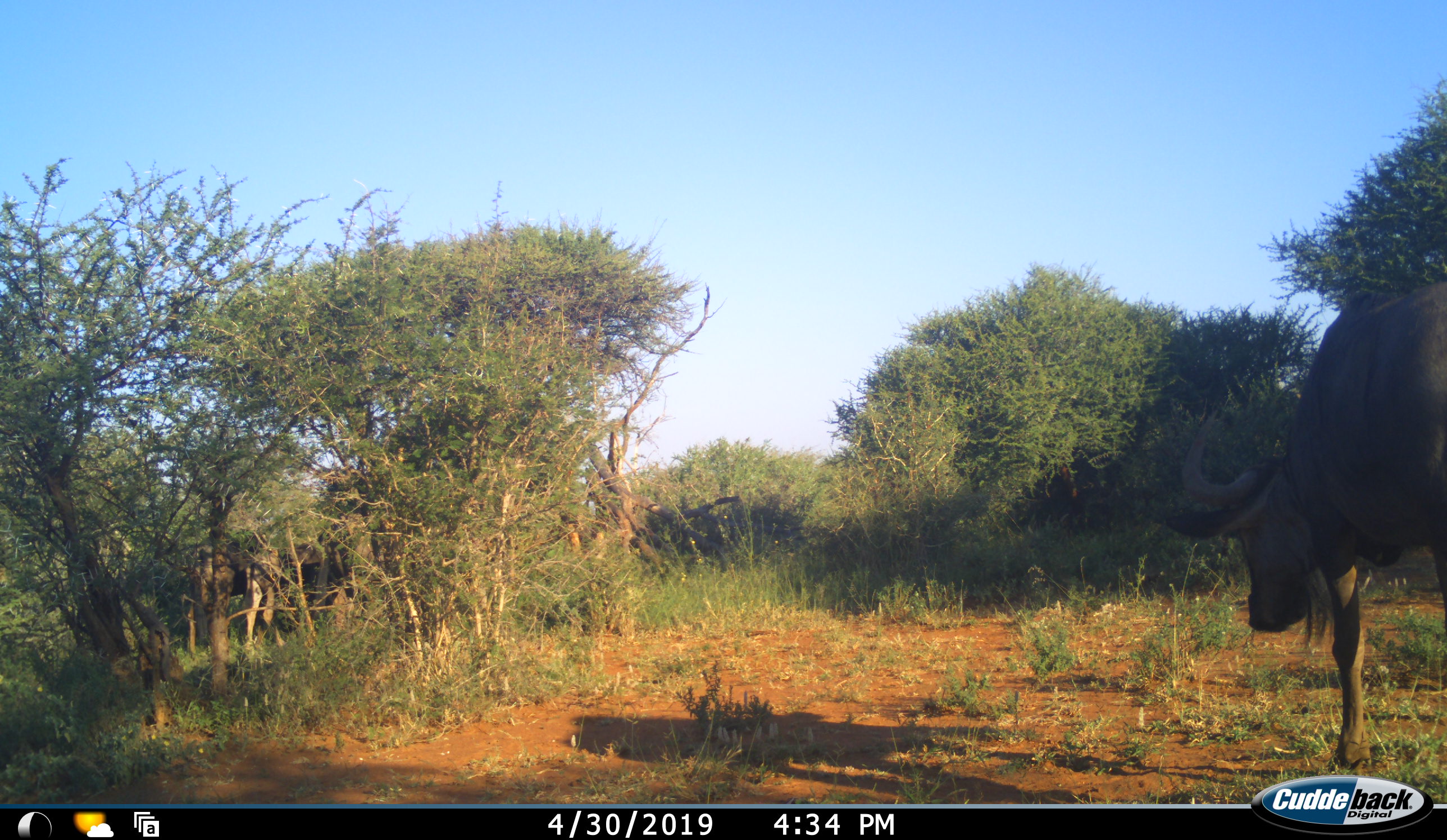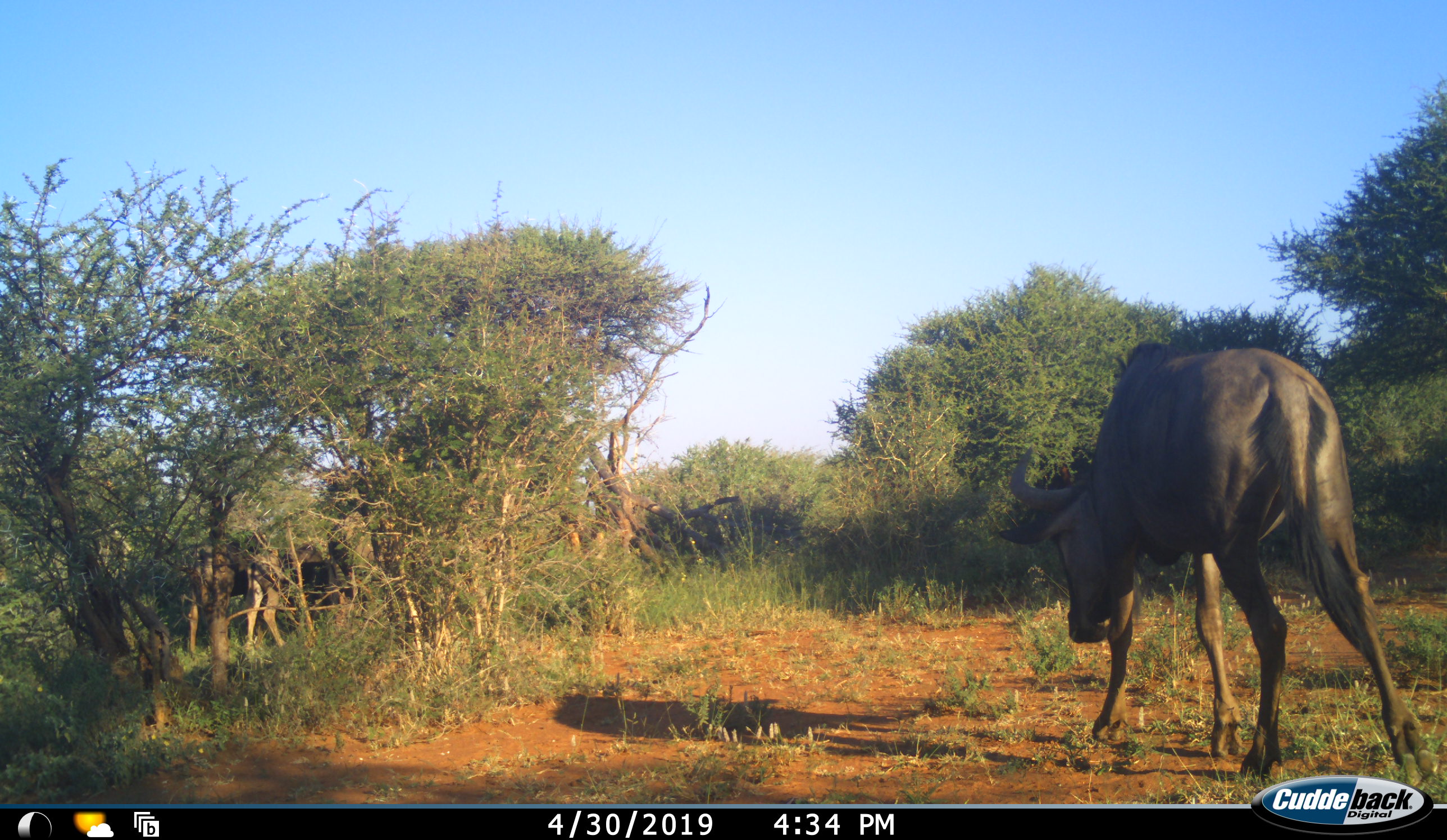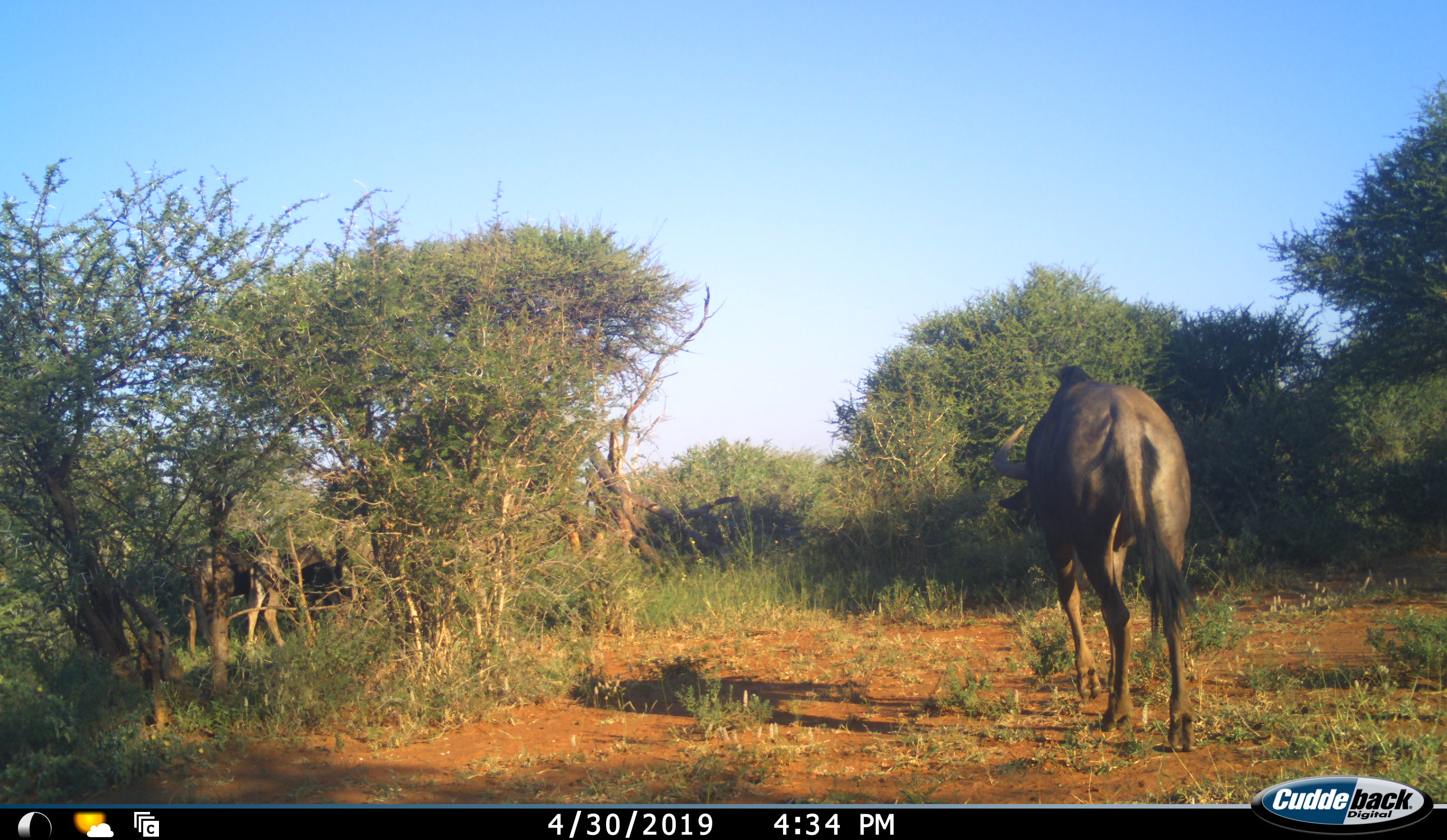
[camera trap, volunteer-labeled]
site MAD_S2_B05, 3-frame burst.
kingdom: Animalia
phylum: Chordata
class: Mammalia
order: Artiodactyla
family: Bovidae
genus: Connochaetes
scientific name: Connochaetes taurinus taurinus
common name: blue wildebeest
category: wildebeestblue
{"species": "wildebeestblue (blue wildebeest) (Connochaetes taurinus taurinus)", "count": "1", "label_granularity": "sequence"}